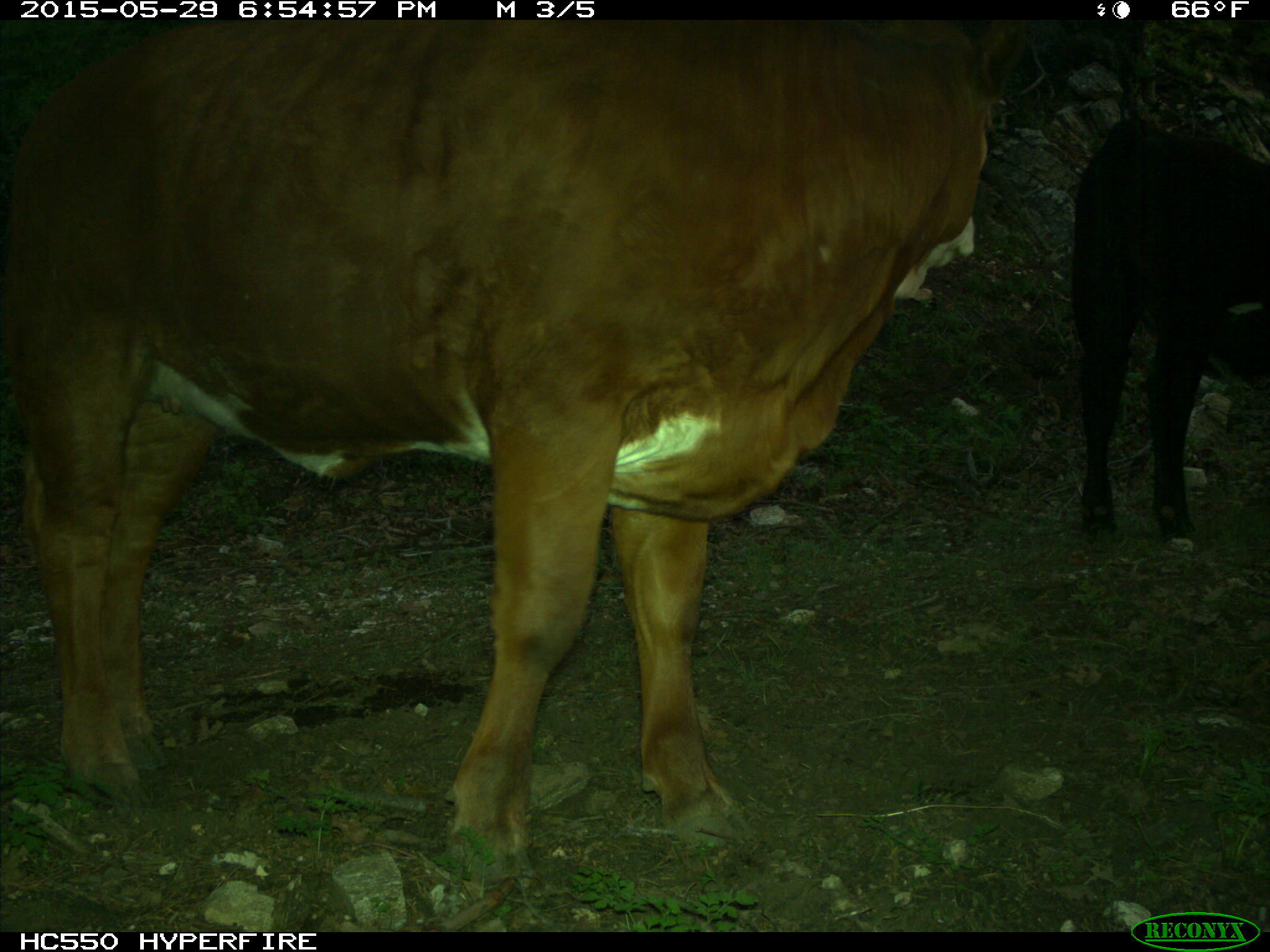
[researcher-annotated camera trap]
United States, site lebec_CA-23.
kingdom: Animalia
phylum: Chordata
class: Mammalia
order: Artiodactyla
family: Bovidae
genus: Bos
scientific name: Bos taurus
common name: domestic cow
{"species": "Bos taurus (domestic cow)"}